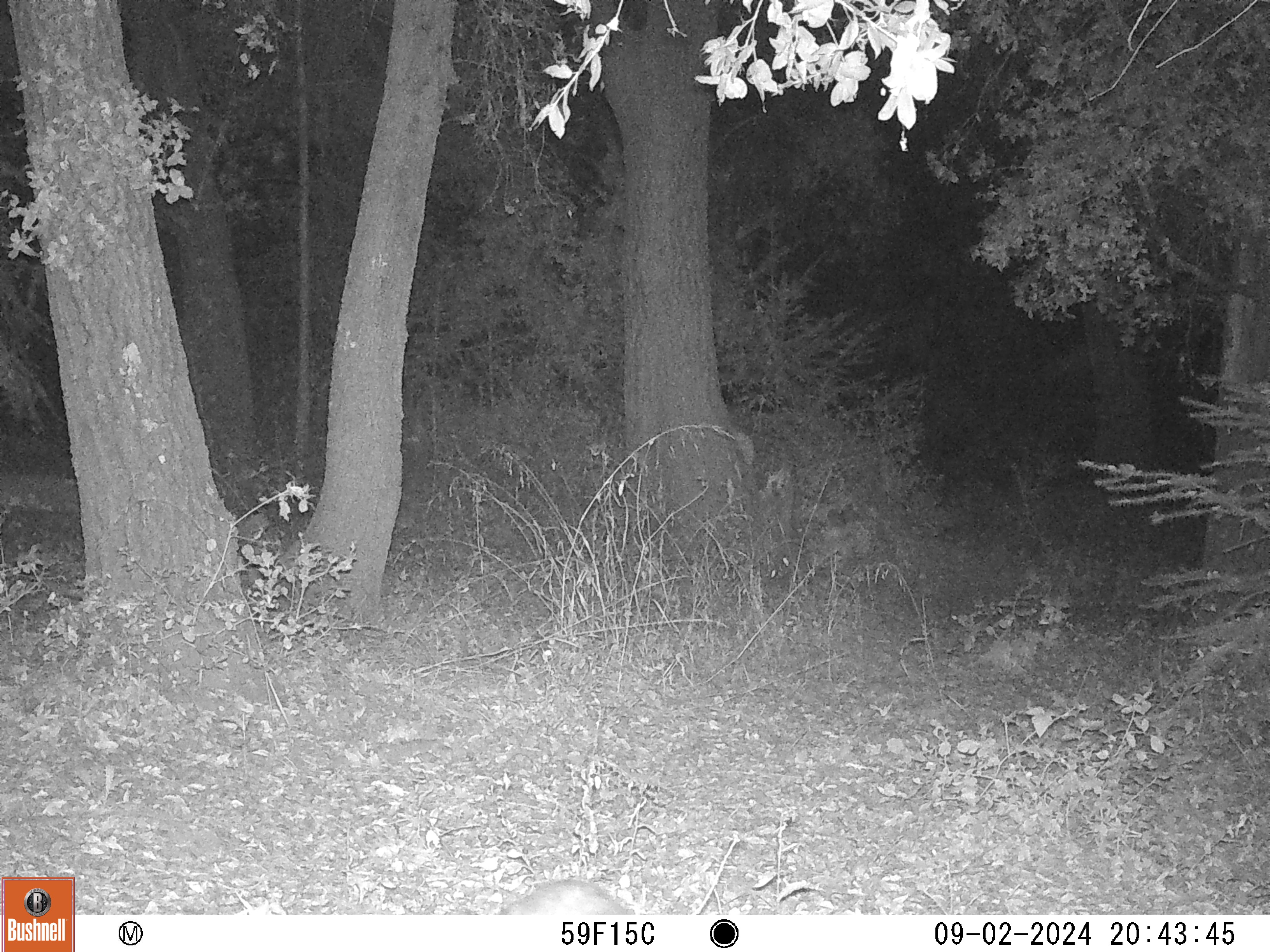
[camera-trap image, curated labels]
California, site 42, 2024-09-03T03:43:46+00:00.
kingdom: Animalia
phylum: Chordata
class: Mammalia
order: Didelphimorphia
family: Didelphidae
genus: Didelphis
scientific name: Didelphis virginiana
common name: virginia opossum